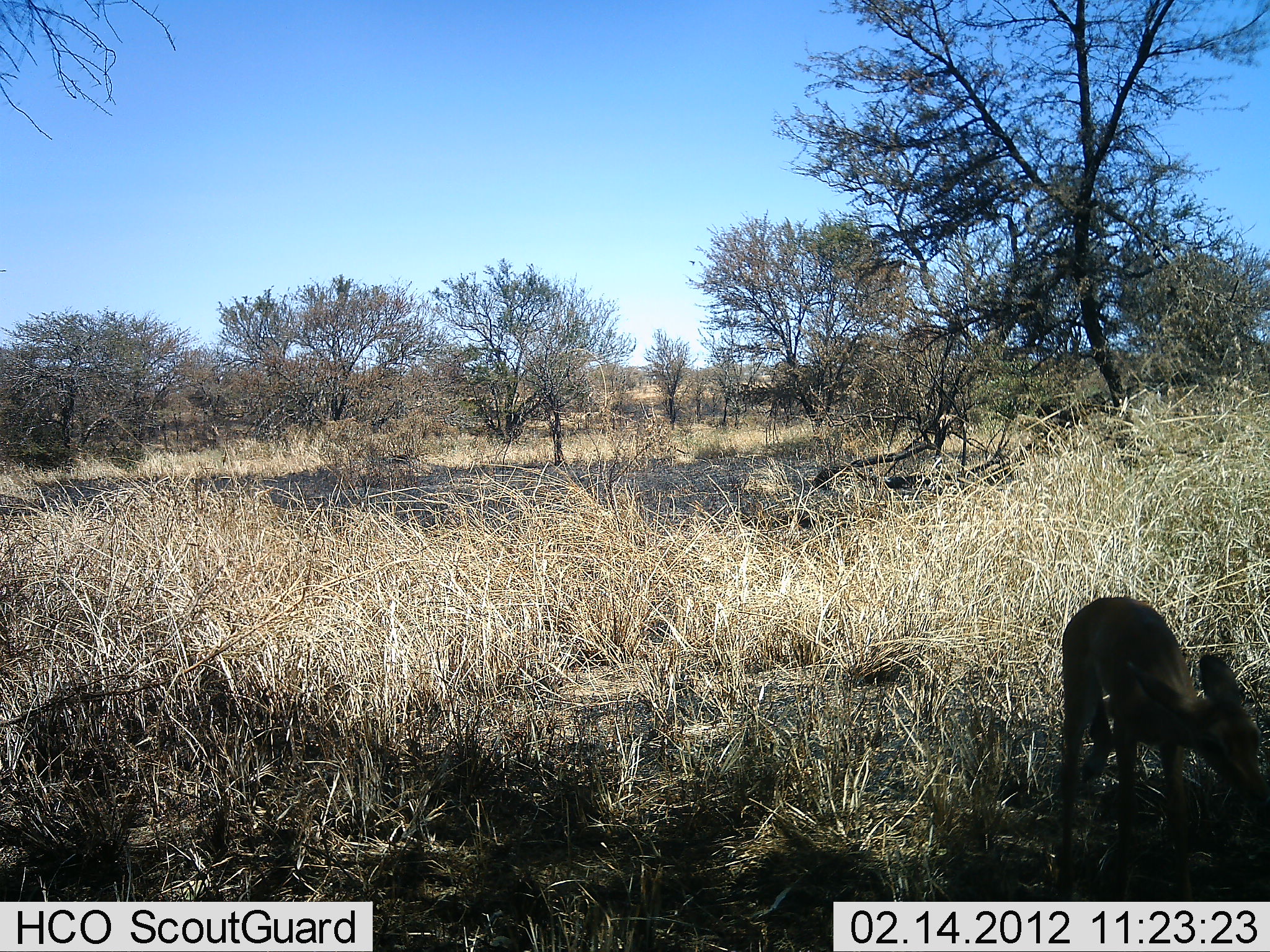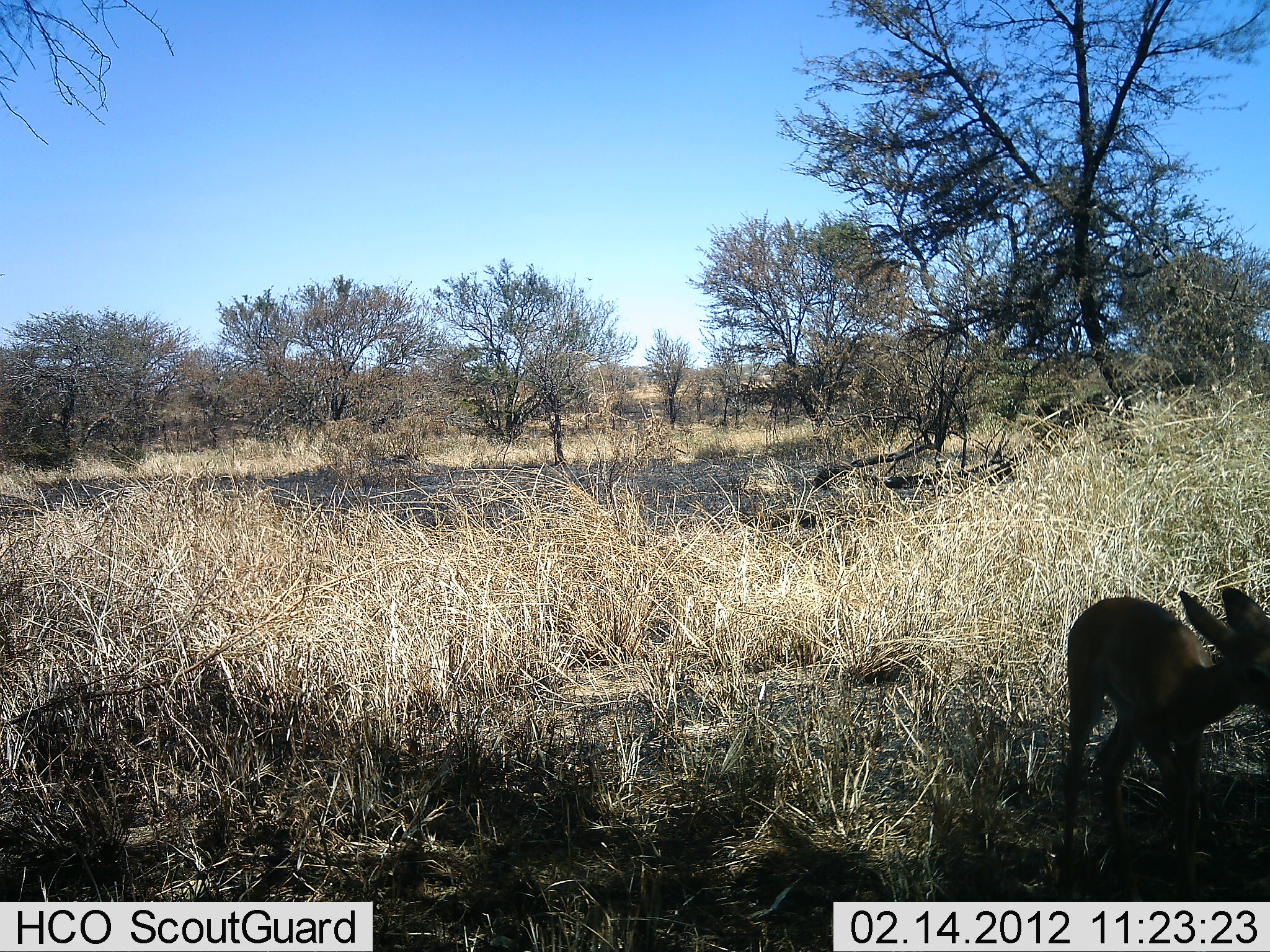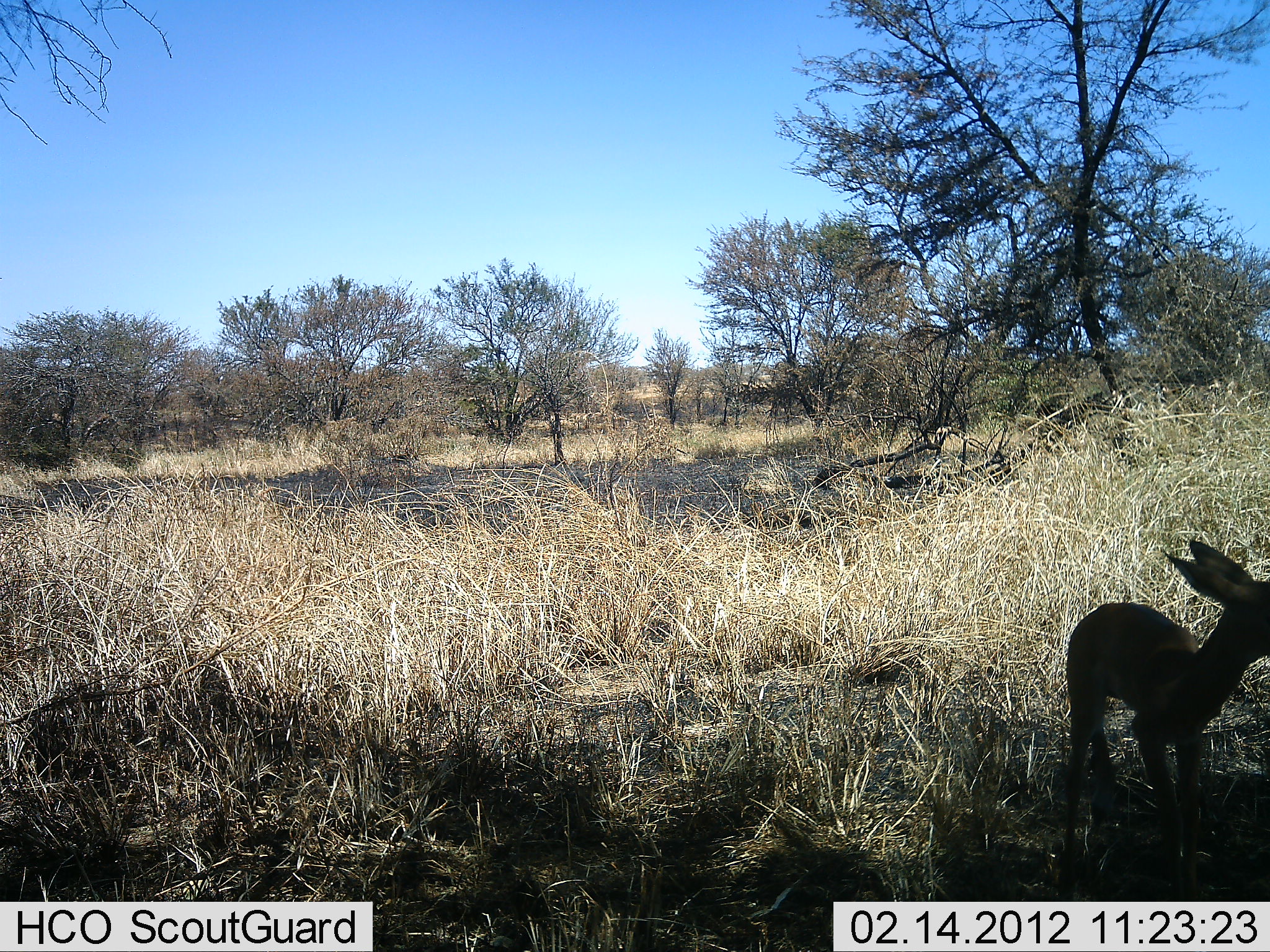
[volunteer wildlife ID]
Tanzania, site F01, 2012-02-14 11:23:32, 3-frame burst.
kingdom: Animalia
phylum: Chordata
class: Mammalia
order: Artiodactyla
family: Bovidae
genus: Madoqua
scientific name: Madoqua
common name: dikdik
Dikdik (Madoqua), count 1. Behavior (volunteer vote fractions): standing 71%, resting 0%, moving 0%, interacting 0%. Young present (vote fraction): 0%. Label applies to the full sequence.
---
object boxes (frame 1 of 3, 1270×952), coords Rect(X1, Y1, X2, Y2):
animal: Rect(1038, 596, 1270, 901)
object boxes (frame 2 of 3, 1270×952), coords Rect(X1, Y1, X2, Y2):
animal: Rect(1058, 584, 1270, 905)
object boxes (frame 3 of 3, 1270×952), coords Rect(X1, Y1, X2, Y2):
animal: Rect(1063, 535, 1270, 902)